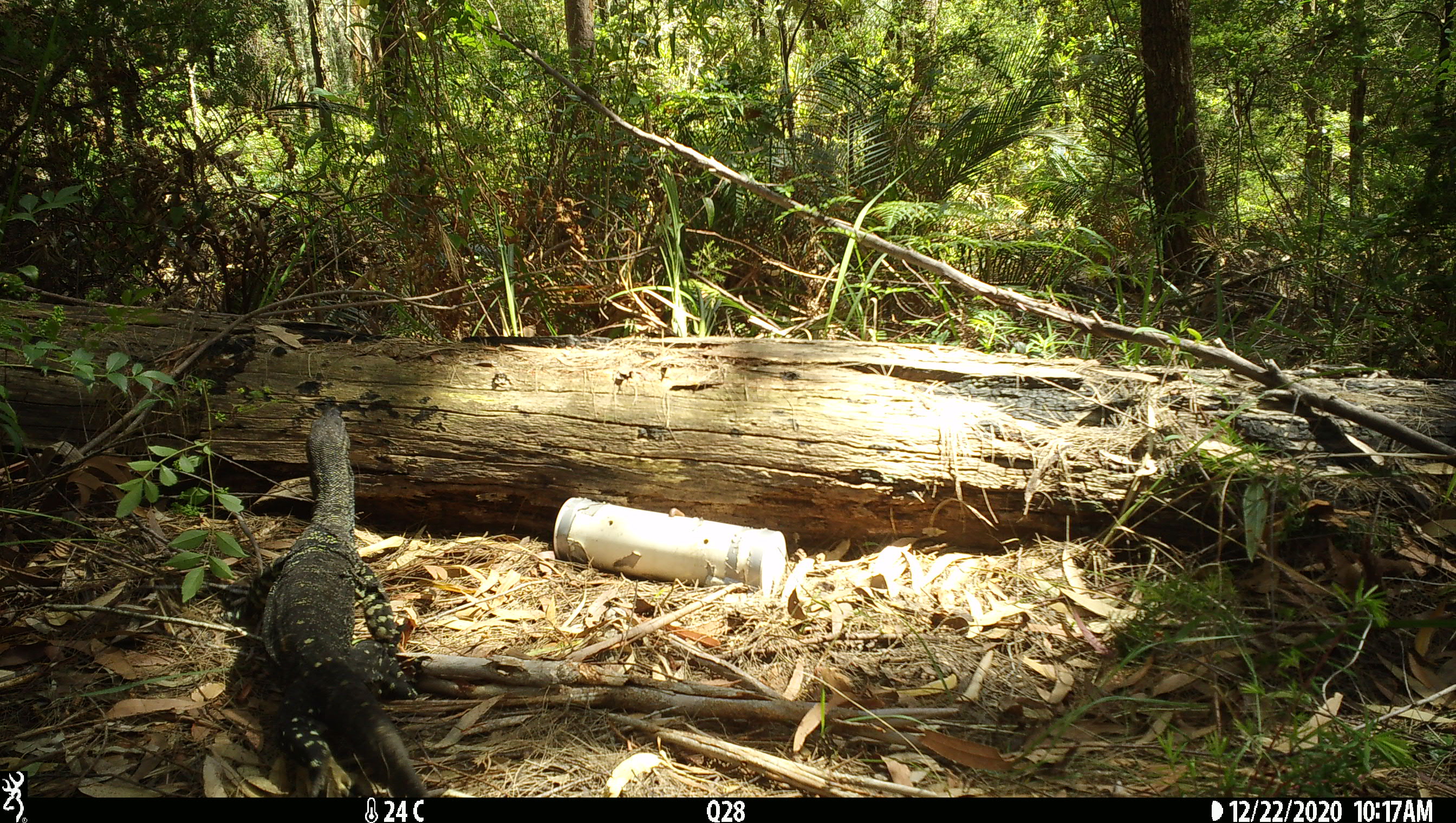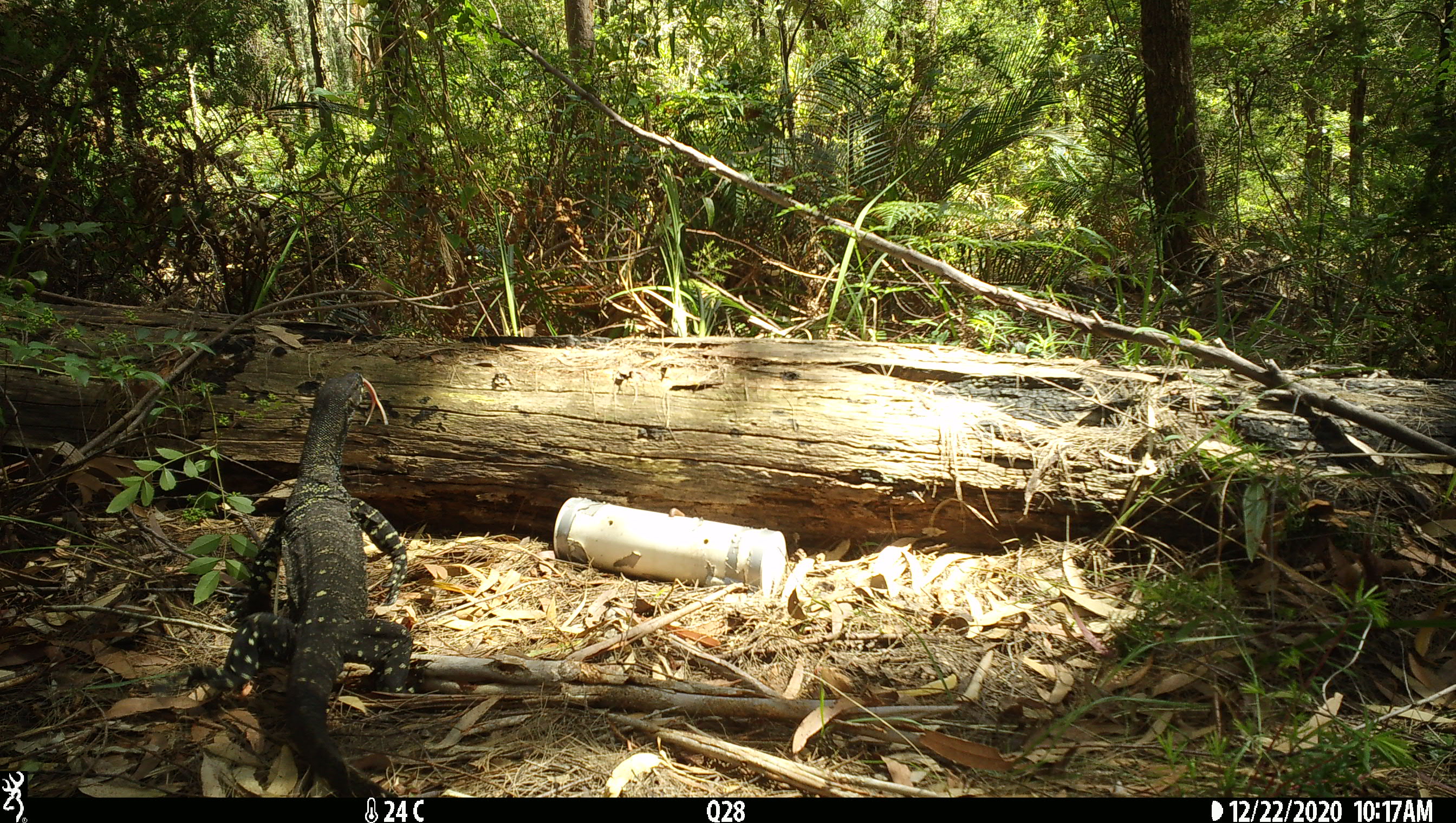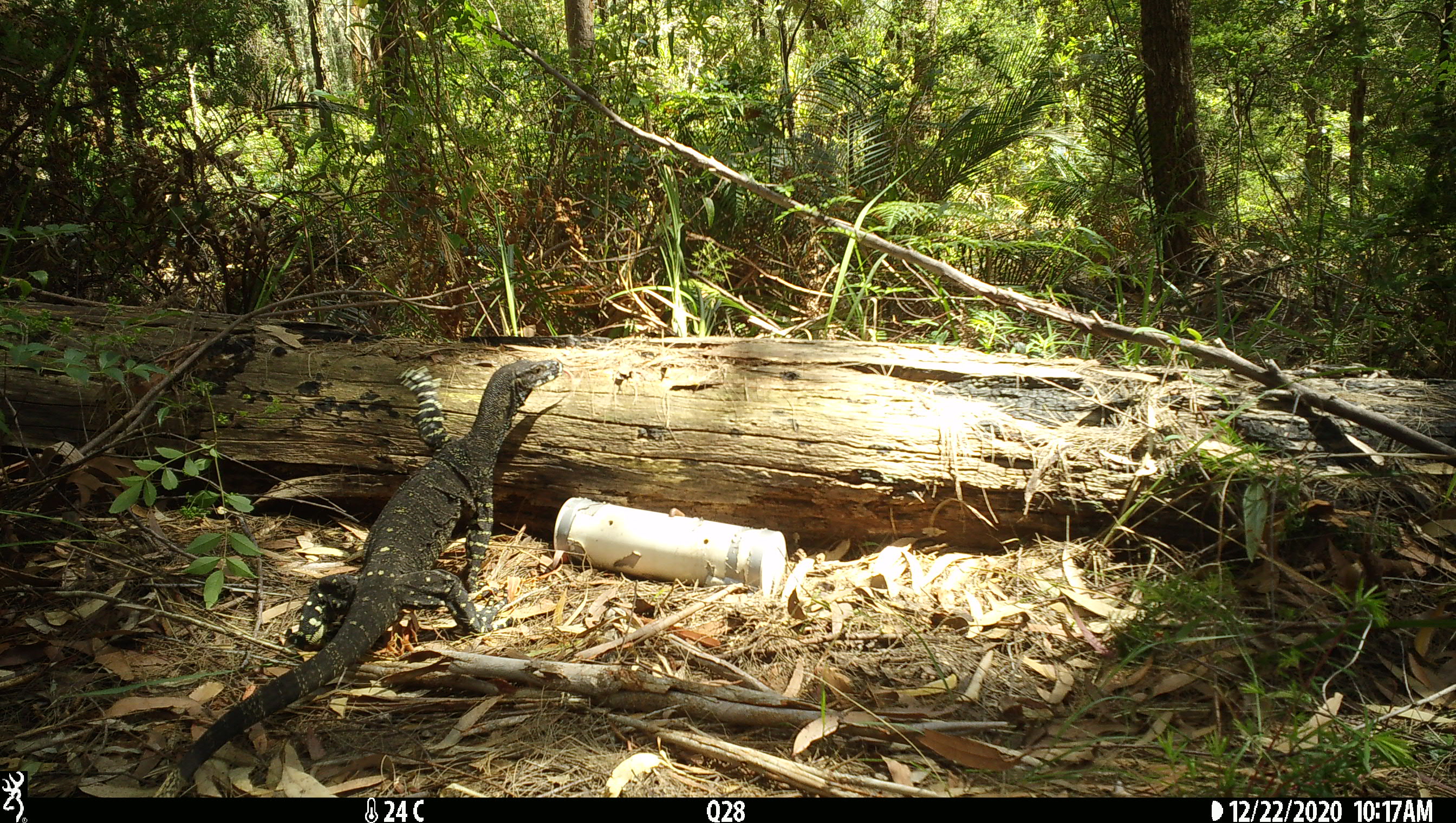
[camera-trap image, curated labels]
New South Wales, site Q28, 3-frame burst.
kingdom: Animalia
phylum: Chordata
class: Reptilia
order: Squamata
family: Varanidae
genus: Varanus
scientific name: Varanus varius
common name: lace monitor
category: goanna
Goanna (lace monitor) (Varanus varius).